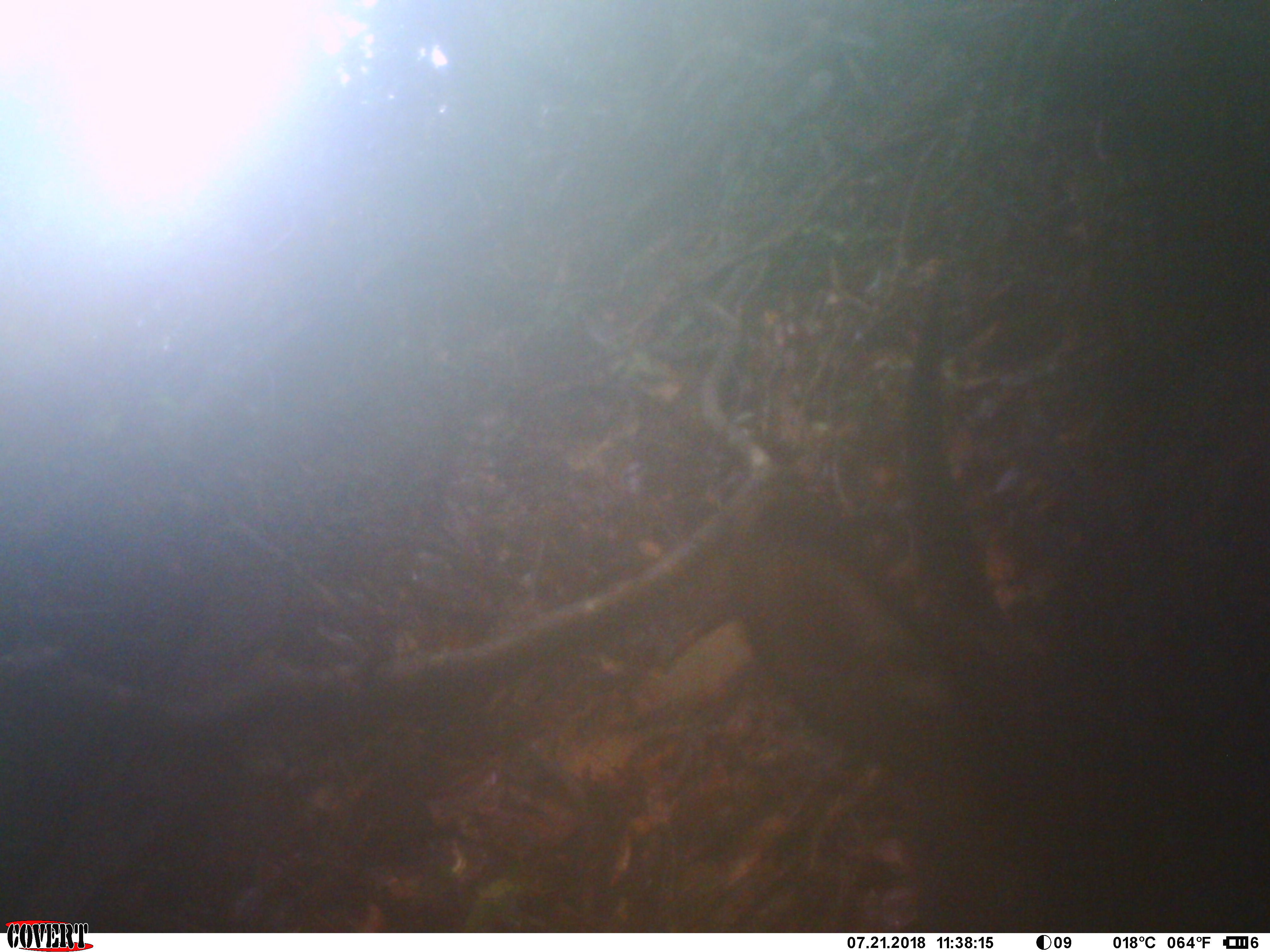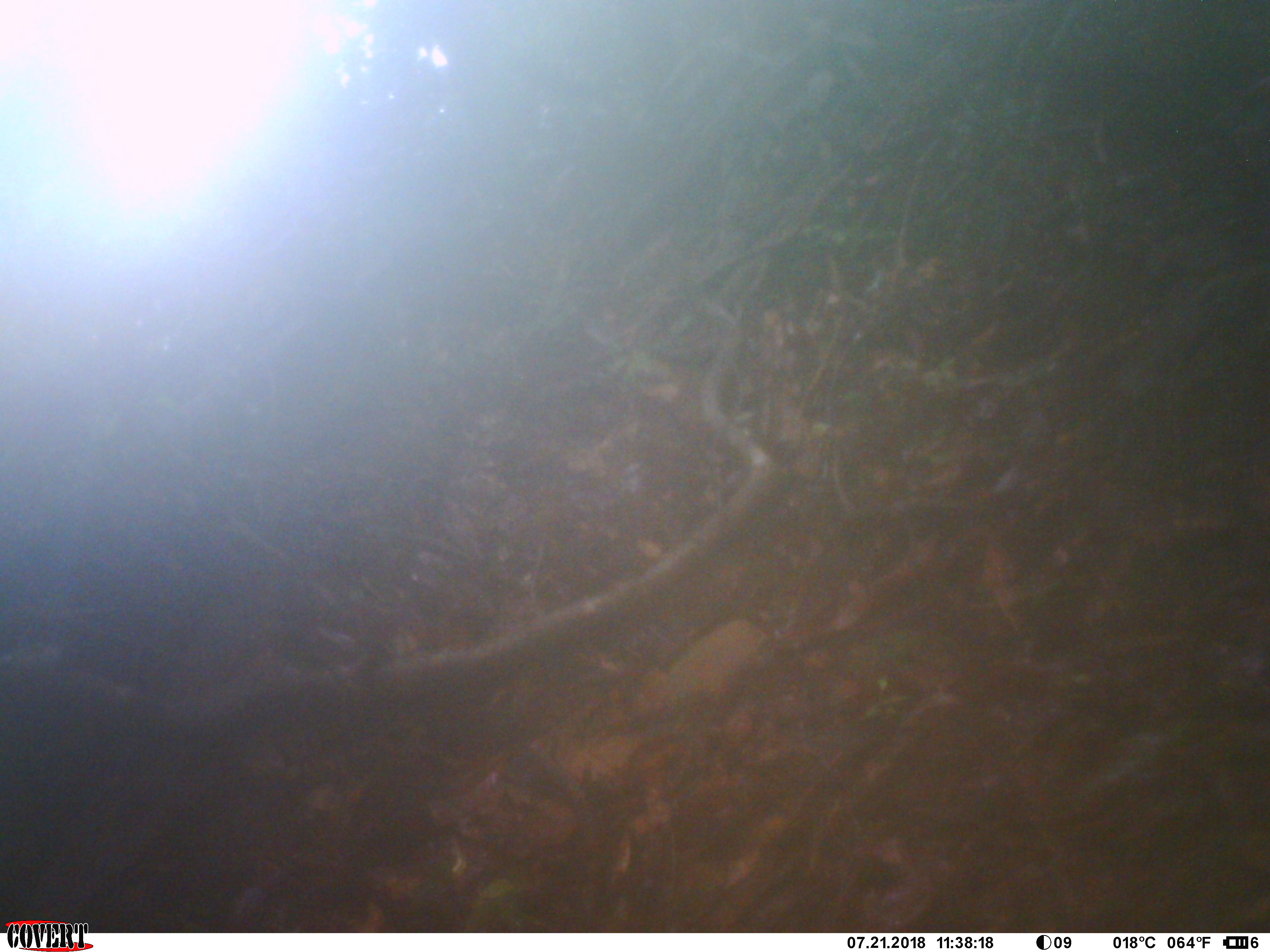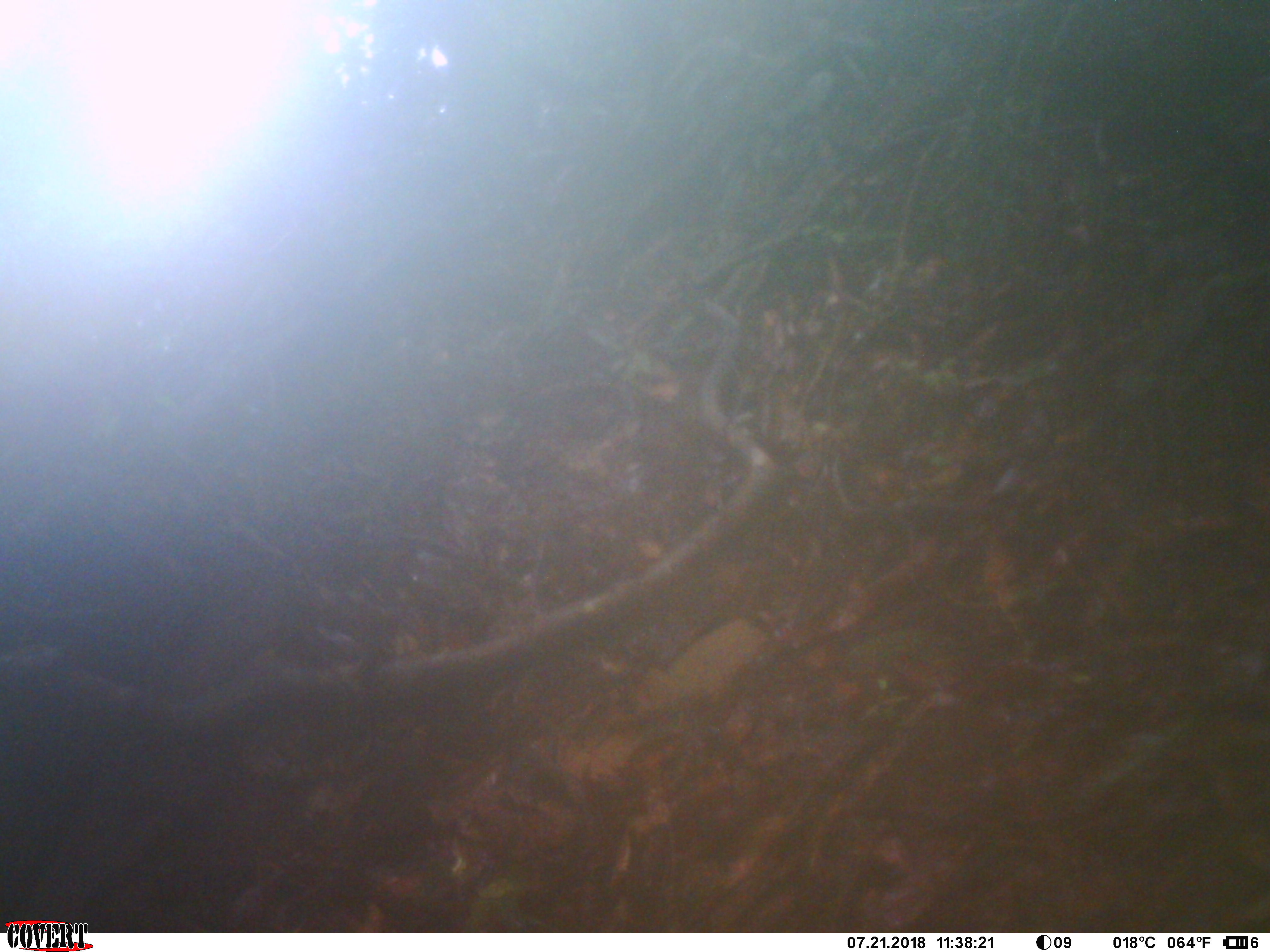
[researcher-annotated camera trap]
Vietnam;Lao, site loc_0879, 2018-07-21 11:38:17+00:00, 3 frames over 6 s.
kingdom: Animalia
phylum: Chordata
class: Mammalia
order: Artiodactyla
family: Bovidae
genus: Capricornis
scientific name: Capricornis sumatraensis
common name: chinese serow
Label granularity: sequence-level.